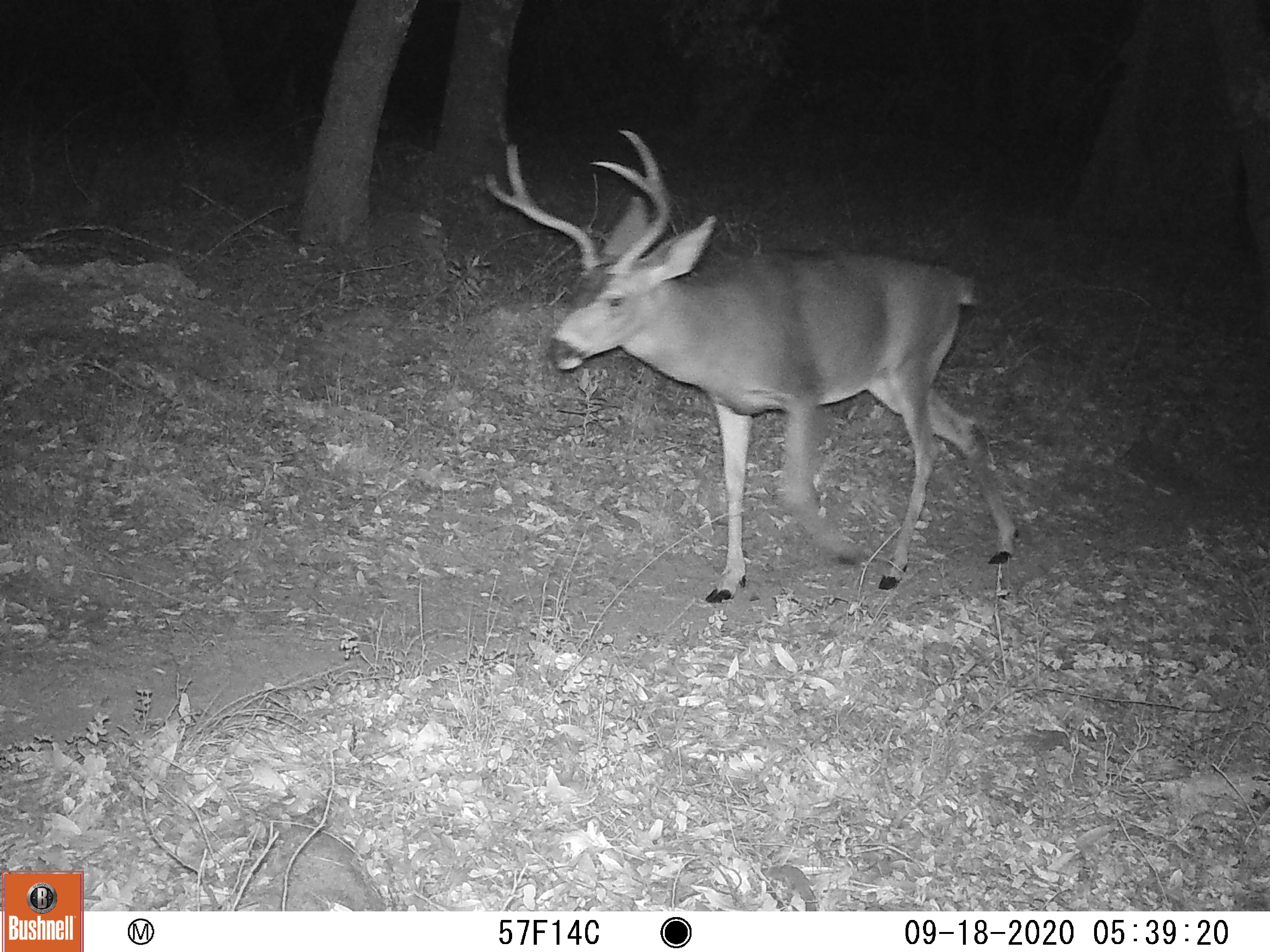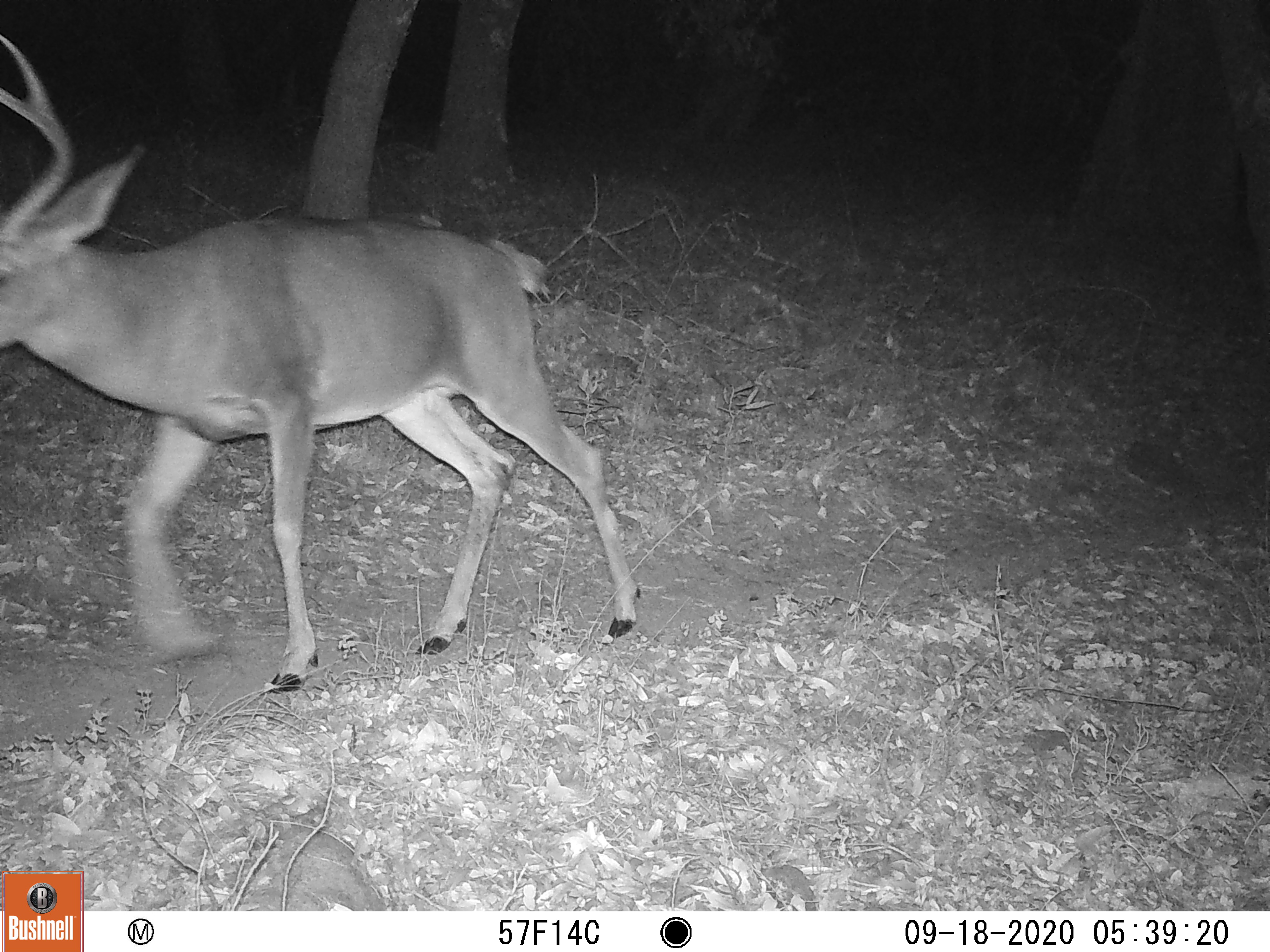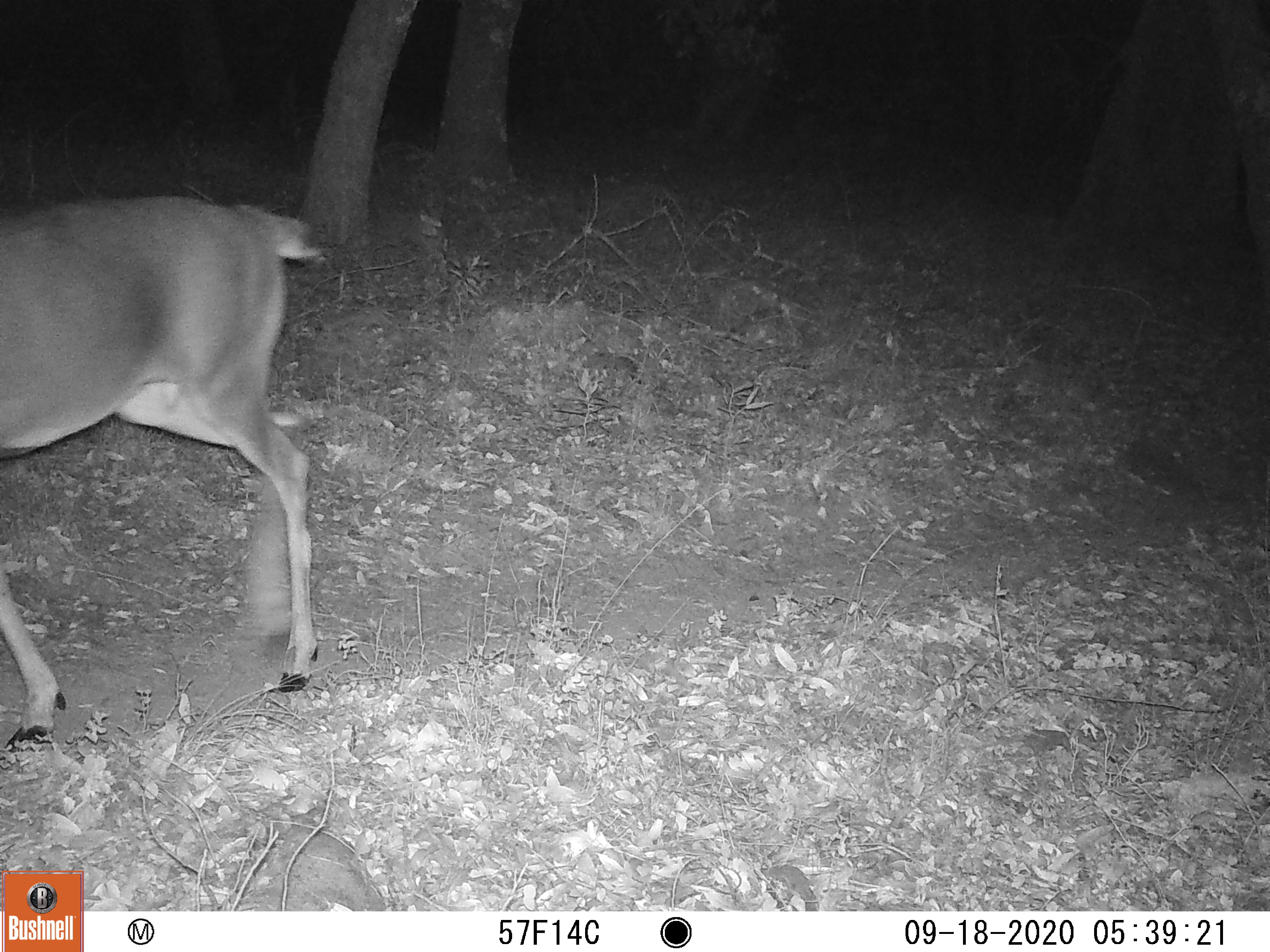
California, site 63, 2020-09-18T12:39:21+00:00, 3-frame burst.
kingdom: Animalia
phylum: Chordata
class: Mammalia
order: Artiodactyla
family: Cervidae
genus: Odocoileus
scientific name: Odocoileus hemionus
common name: mule deer